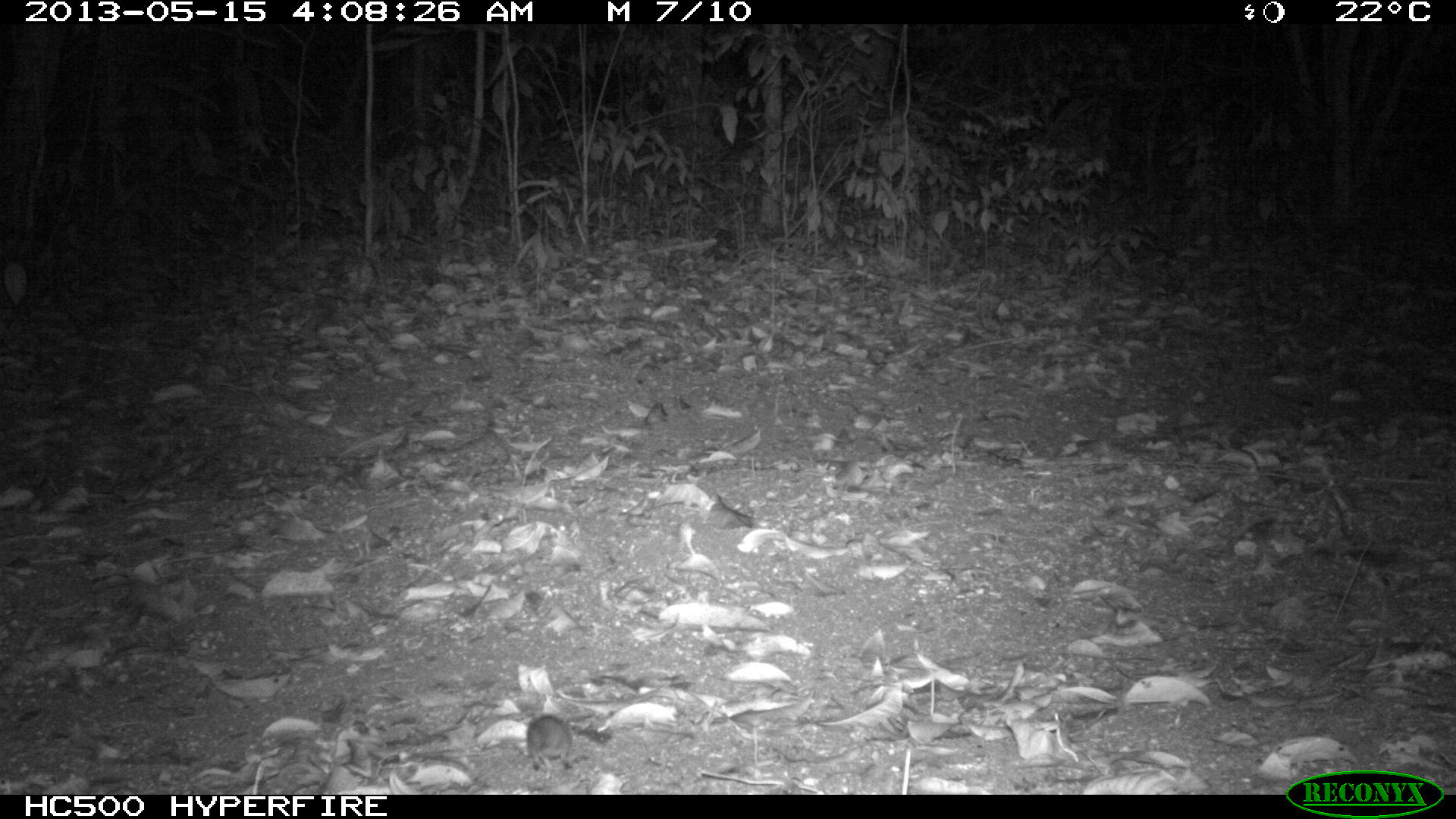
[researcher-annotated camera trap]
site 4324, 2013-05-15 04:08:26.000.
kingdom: Animalia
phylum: Chordata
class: Mammalia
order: Rodentia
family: Cricetidae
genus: Peromyscus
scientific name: Peromyscus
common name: deermice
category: peromyscus sp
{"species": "peromyscus sp (deermice) (Peromyscus)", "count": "1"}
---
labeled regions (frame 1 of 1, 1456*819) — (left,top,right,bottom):
peromyscus sp: (524,712,574,772)